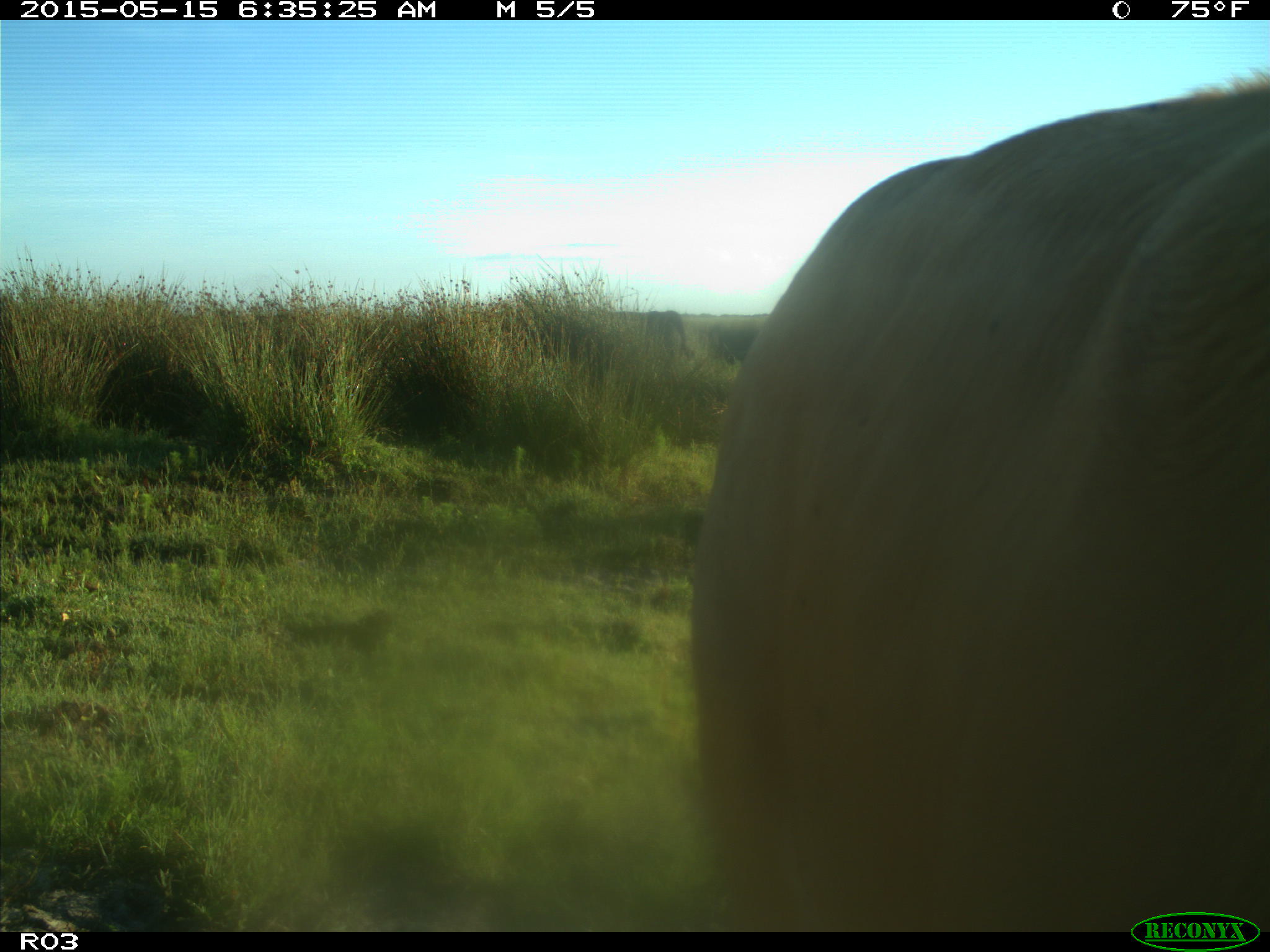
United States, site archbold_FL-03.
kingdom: Animalia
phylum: Chordata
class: Mammalia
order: Artiodactyla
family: Bovidae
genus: Bos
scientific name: Bos taurus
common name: domestic cow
Bos taurus (domestic cow).